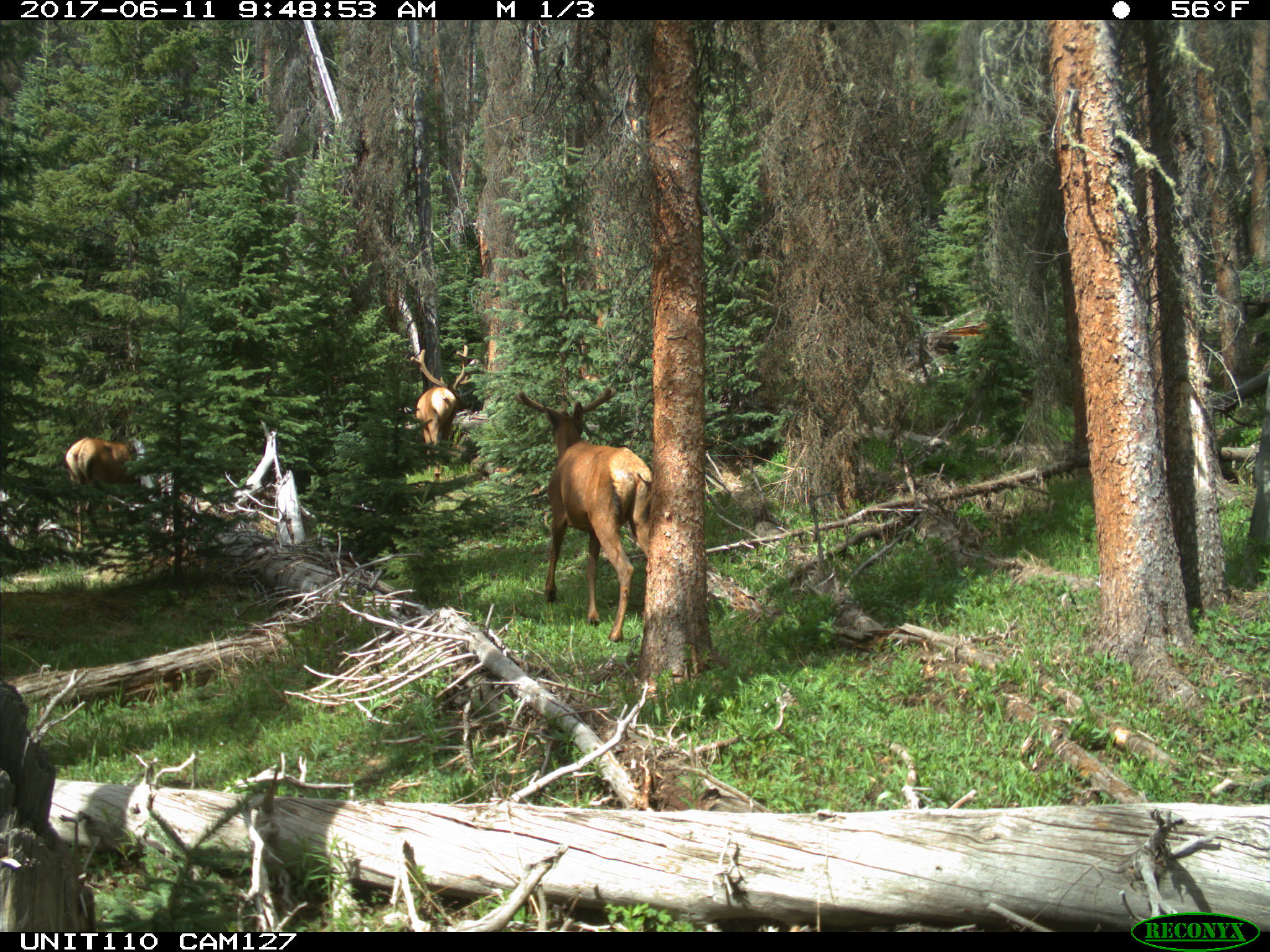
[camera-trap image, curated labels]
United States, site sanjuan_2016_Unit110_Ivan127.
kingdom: Animalia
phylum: Chordata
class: Mammalia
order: Artiodactyla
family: Cervidae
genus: Cervus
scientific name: Cervus elaphus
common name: red deer